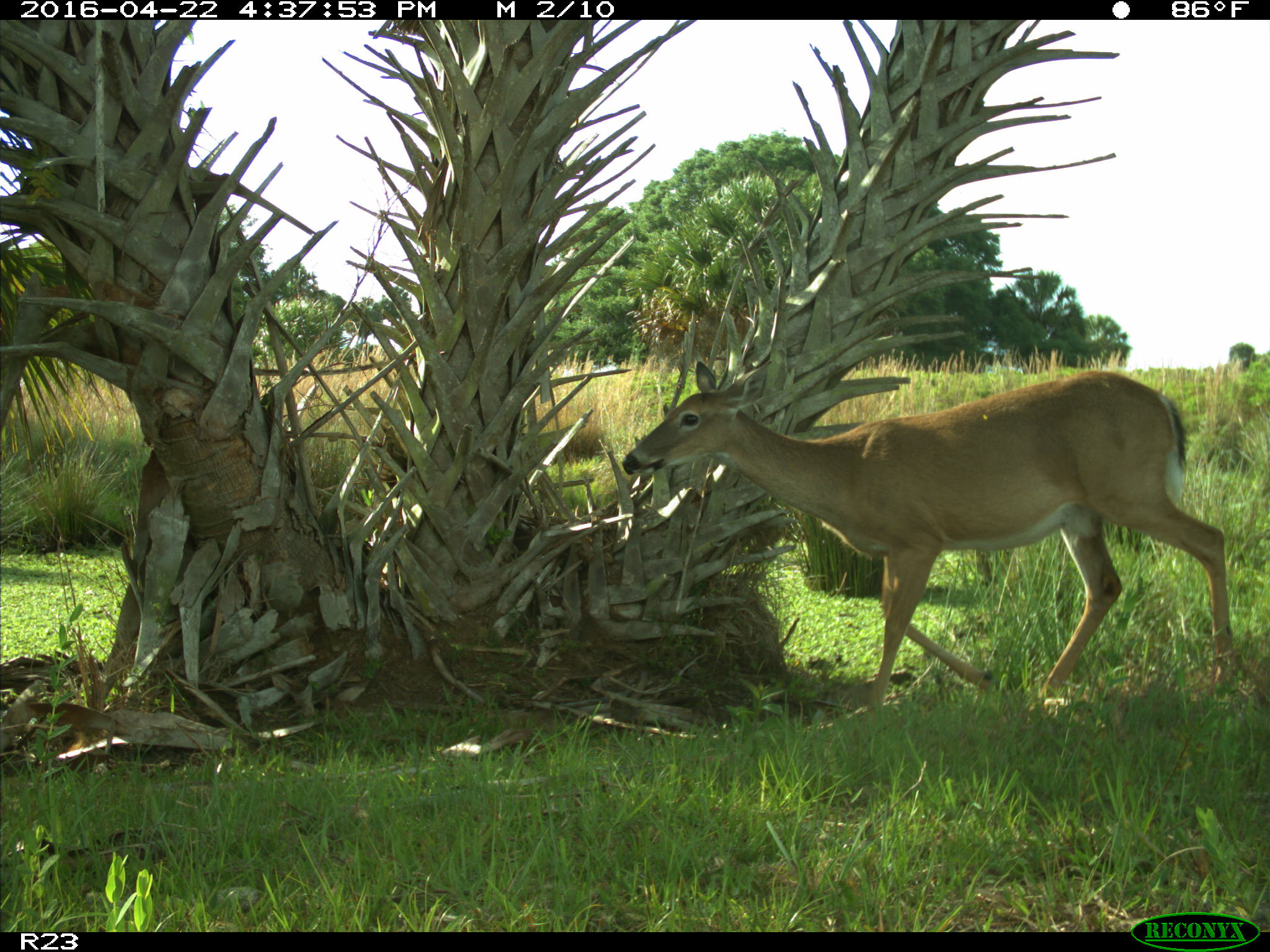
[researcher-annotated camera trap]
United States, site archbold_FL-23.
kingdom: Animalia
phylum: Chordata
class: Mammalia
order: Artiodactyla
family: Cervidae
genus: Odocoileus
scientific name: Odocoileus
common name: deer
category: unidentified deer